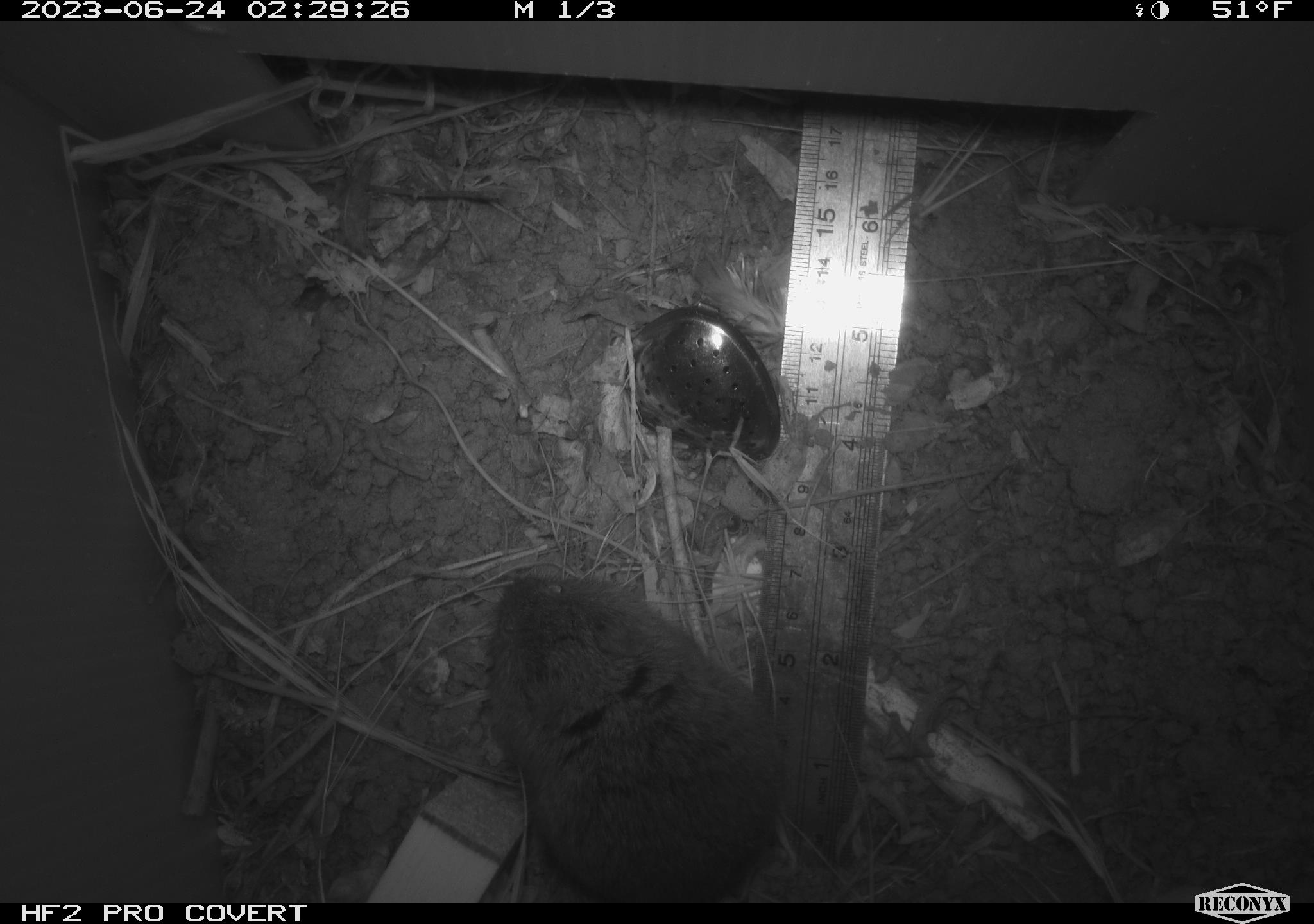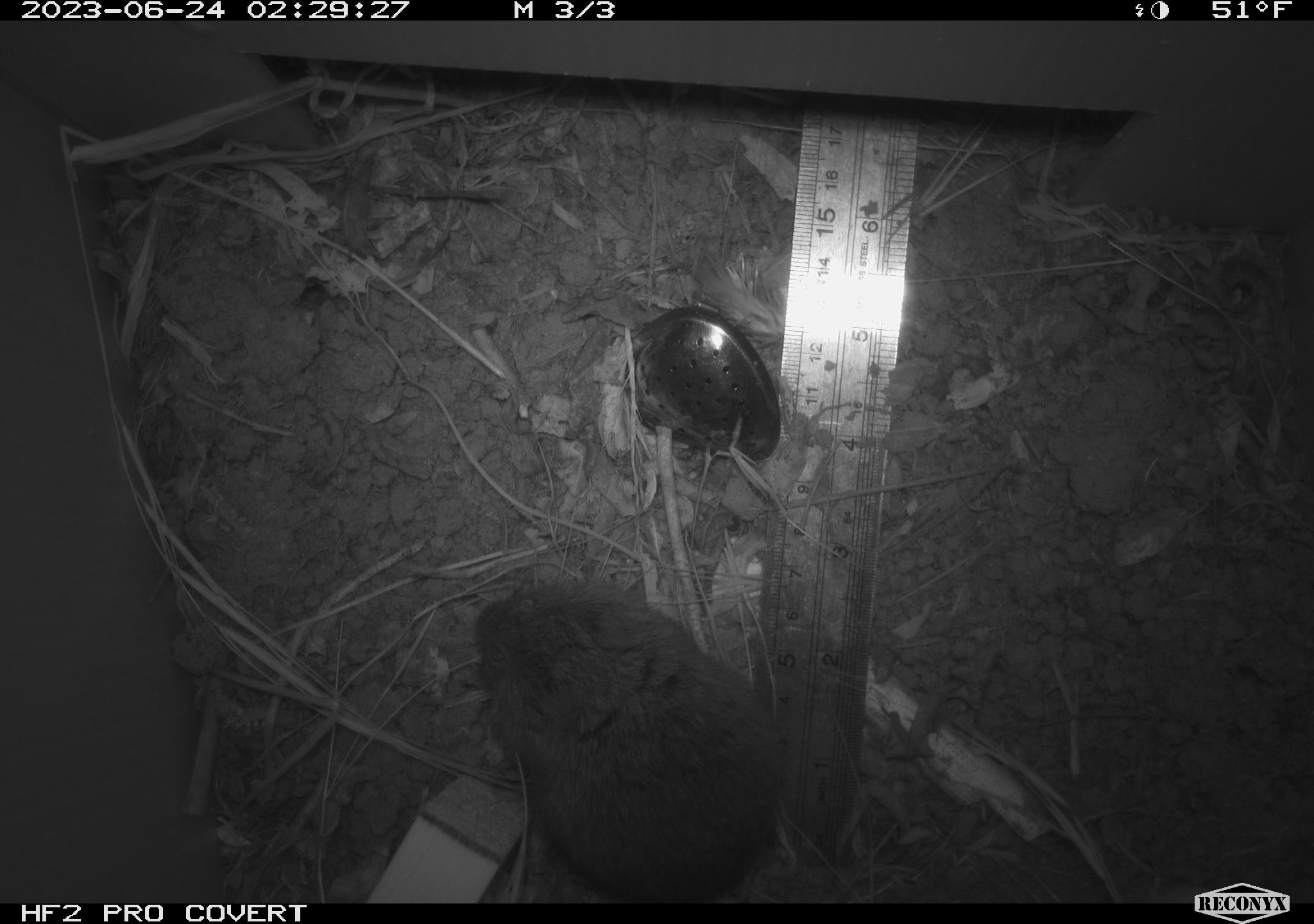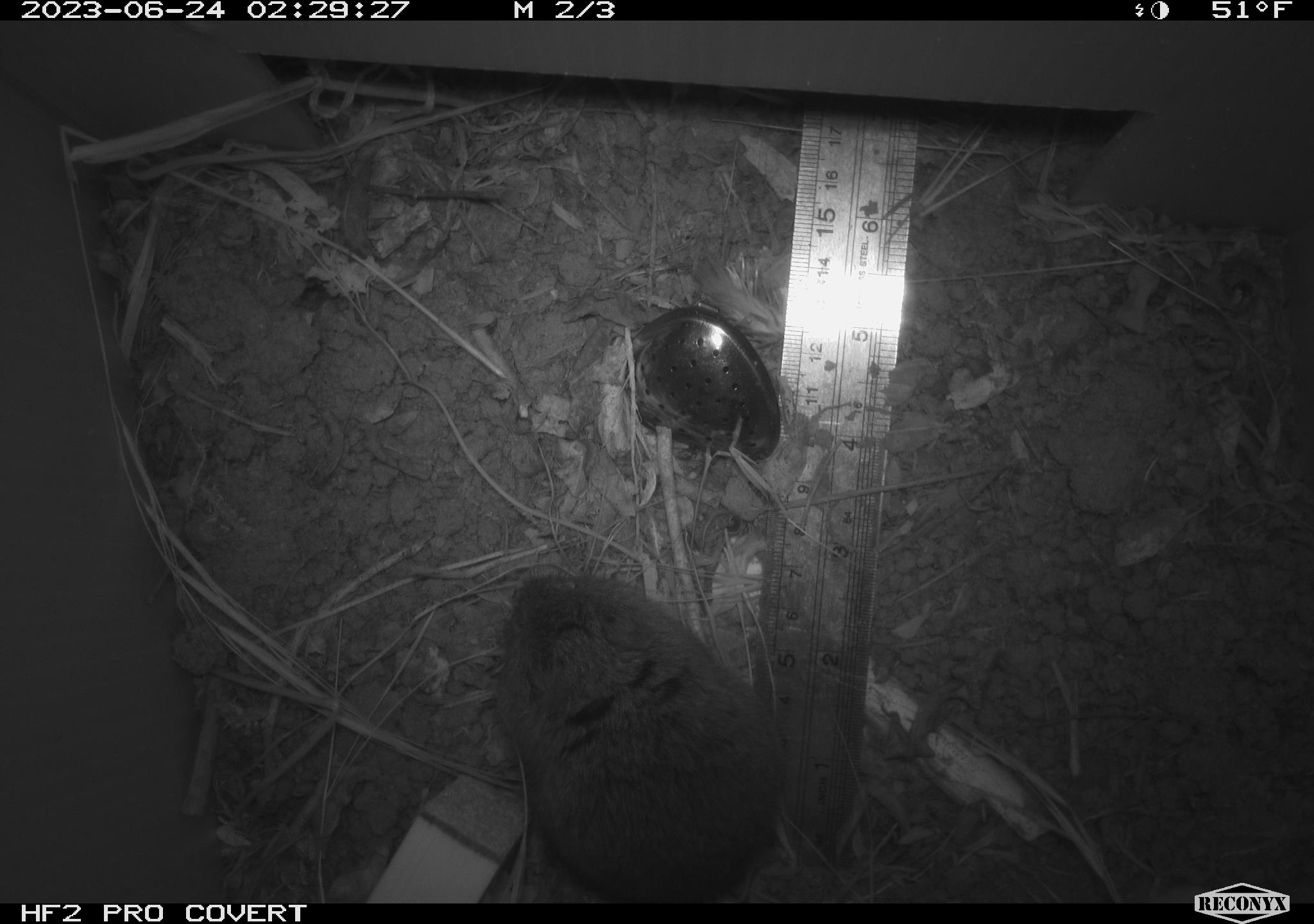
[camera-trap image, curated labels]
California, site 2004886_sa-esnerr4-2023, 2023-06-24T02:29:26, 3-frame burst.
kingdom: Animalia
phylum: Chordata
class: Mammalia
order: Rodentia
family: Cricetidae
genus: Microtus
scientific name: Microtus californicus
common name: california vole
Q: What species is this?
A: California vole (Microtus californicus).